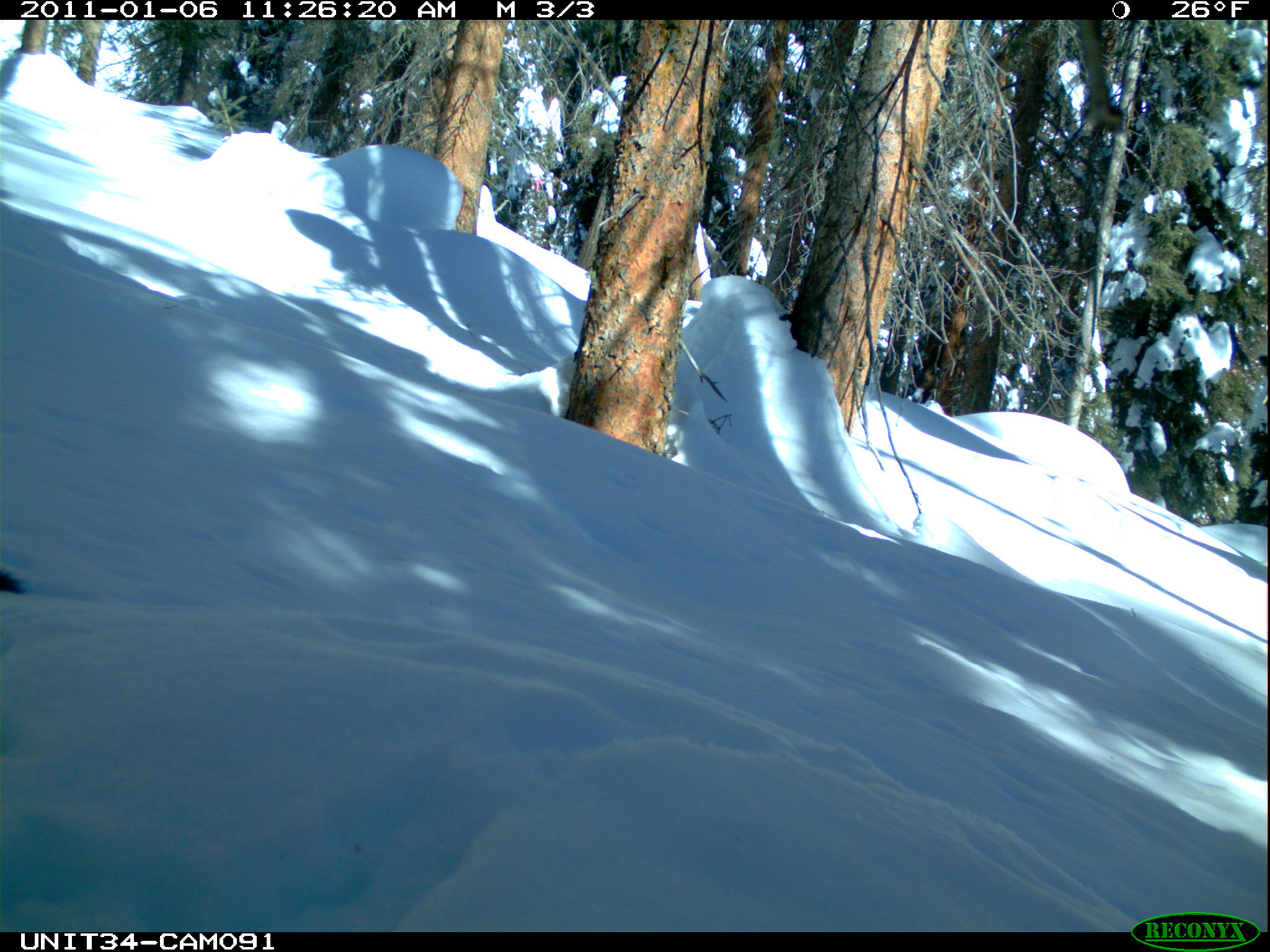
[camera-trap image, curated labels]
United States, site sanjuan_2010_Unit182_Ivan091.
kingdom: Animalia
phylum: Chordata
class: Mammalia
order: Rodentia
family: Sciuridae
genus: Tamiasciurus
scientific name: Tamiasciurus hudsonicus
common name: american red squirrel